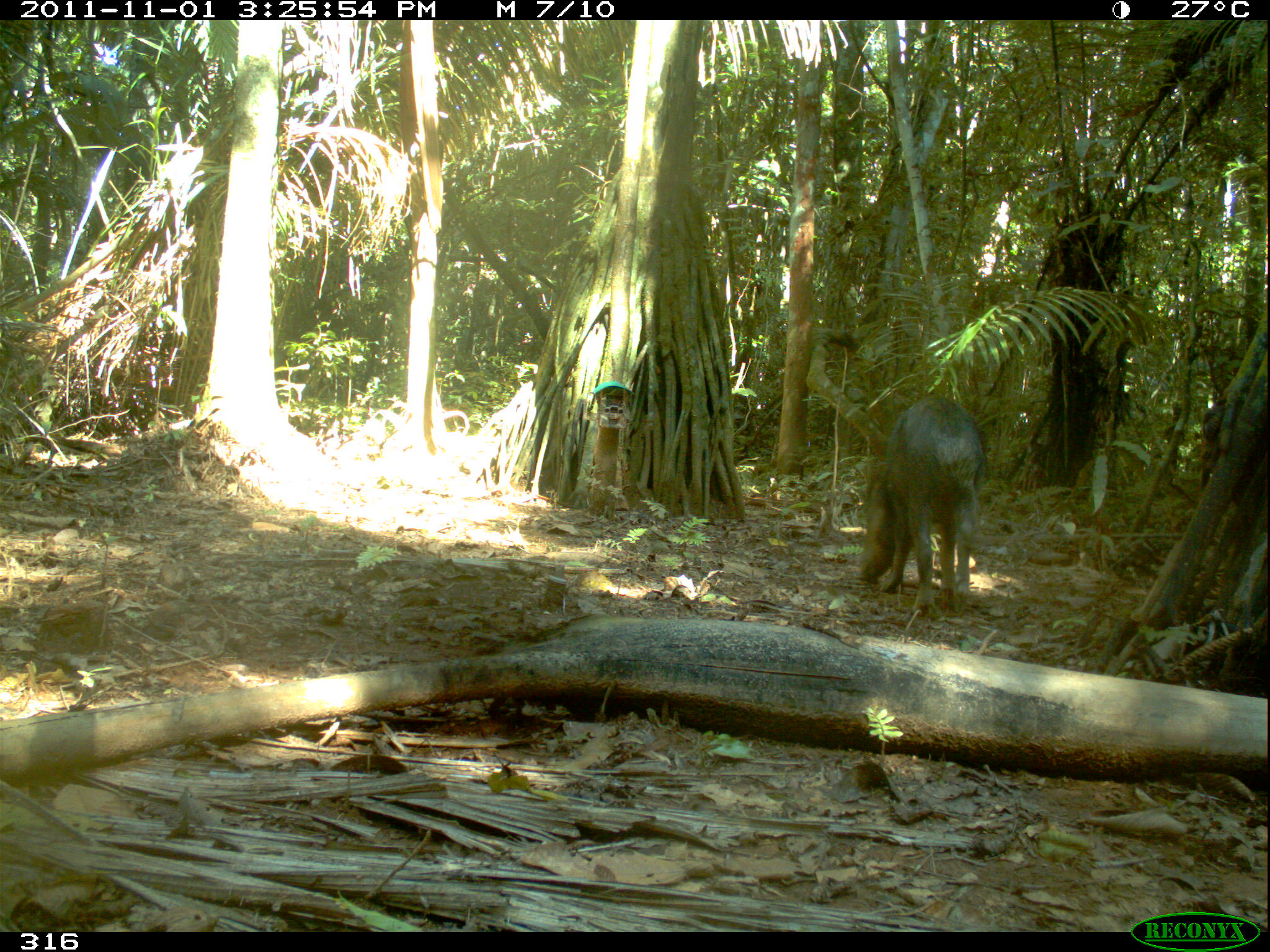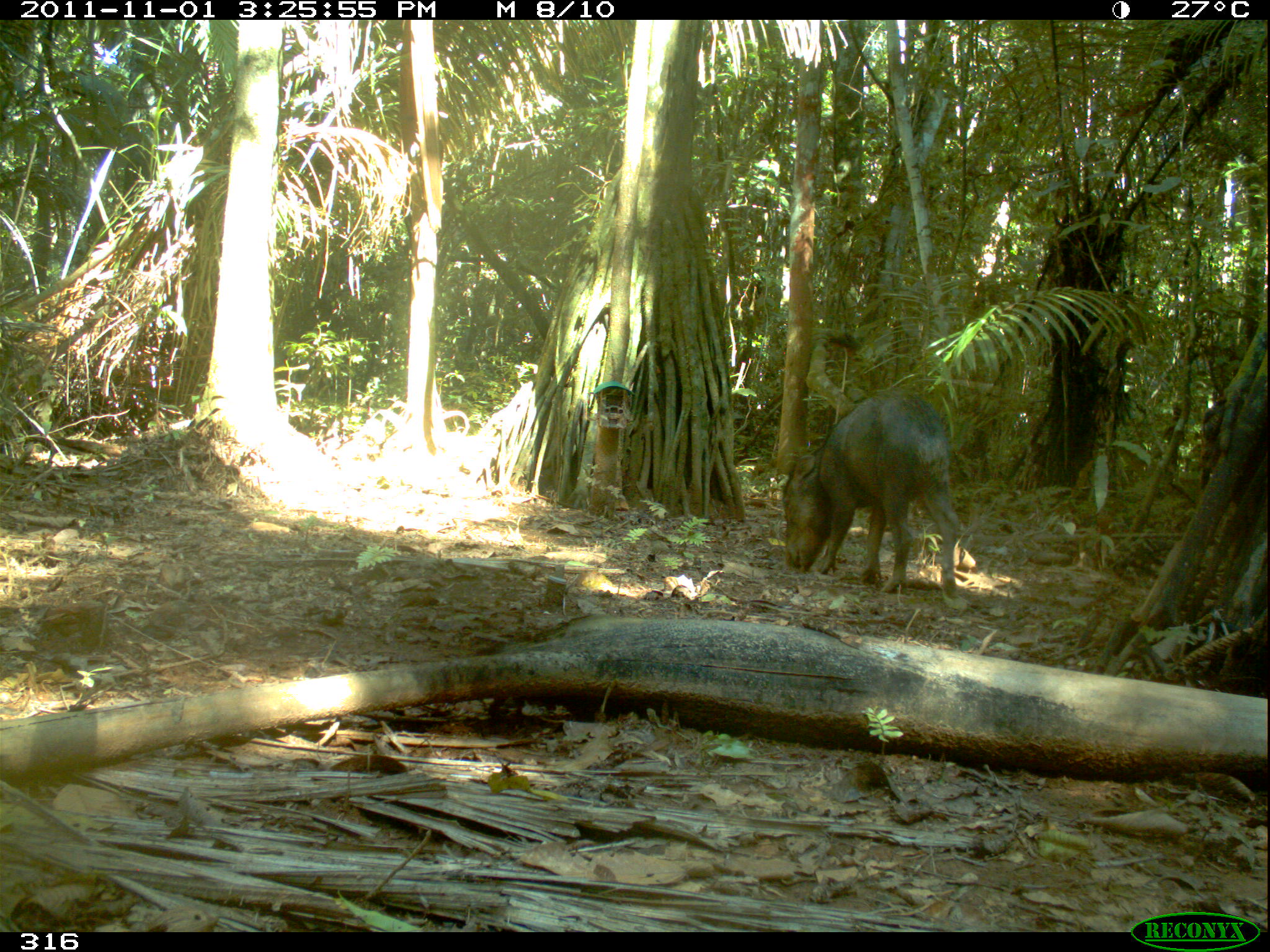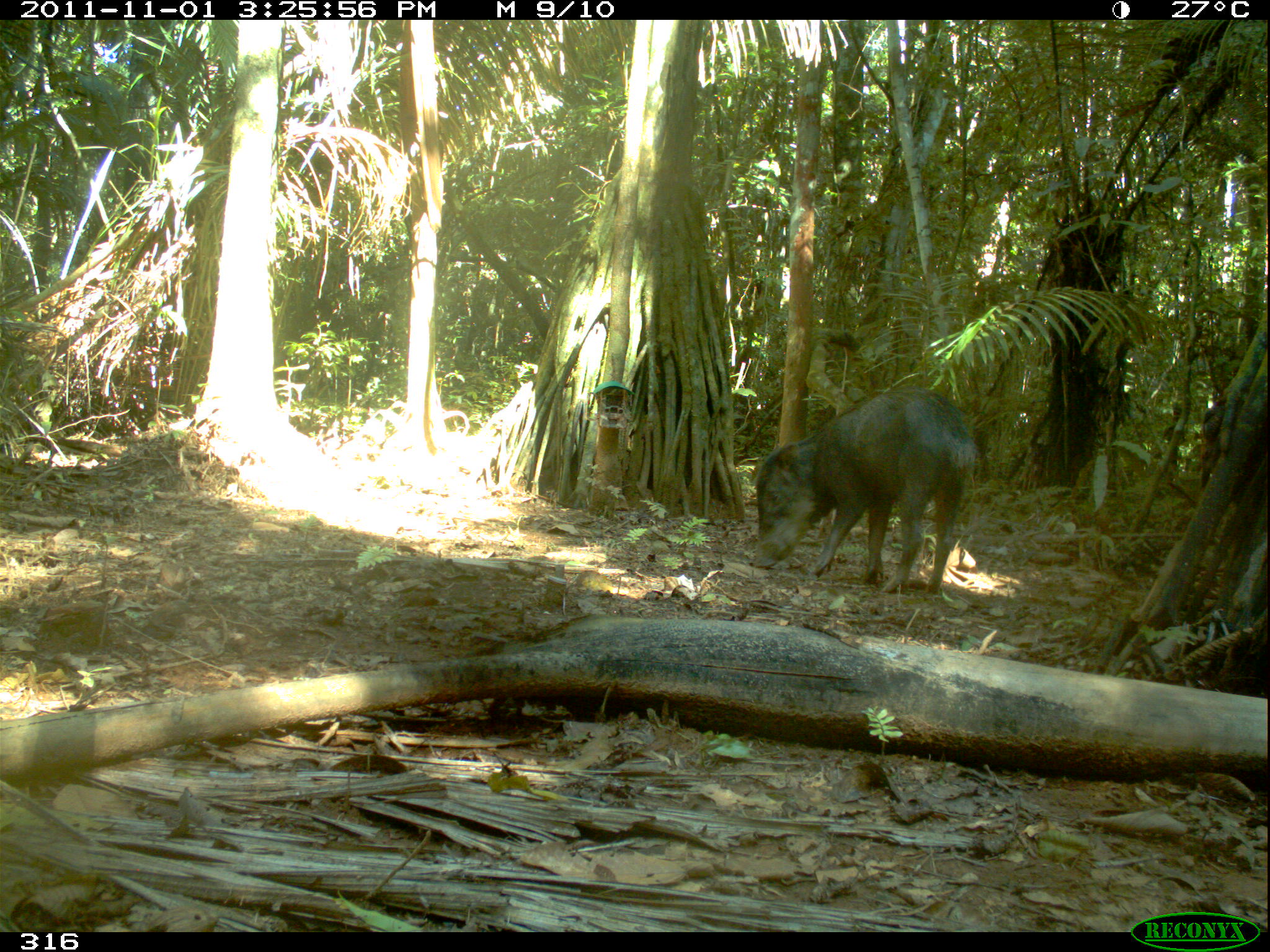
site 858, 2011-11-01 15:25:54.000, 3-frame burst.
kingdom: Animalia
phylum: Chordata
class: Mammalia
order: Artiodactyla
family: Tayassuidae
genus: Tayassu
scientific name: Tayassu pecari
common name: white-lipped peccary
Tayassu pecari (white-lipped peccary).